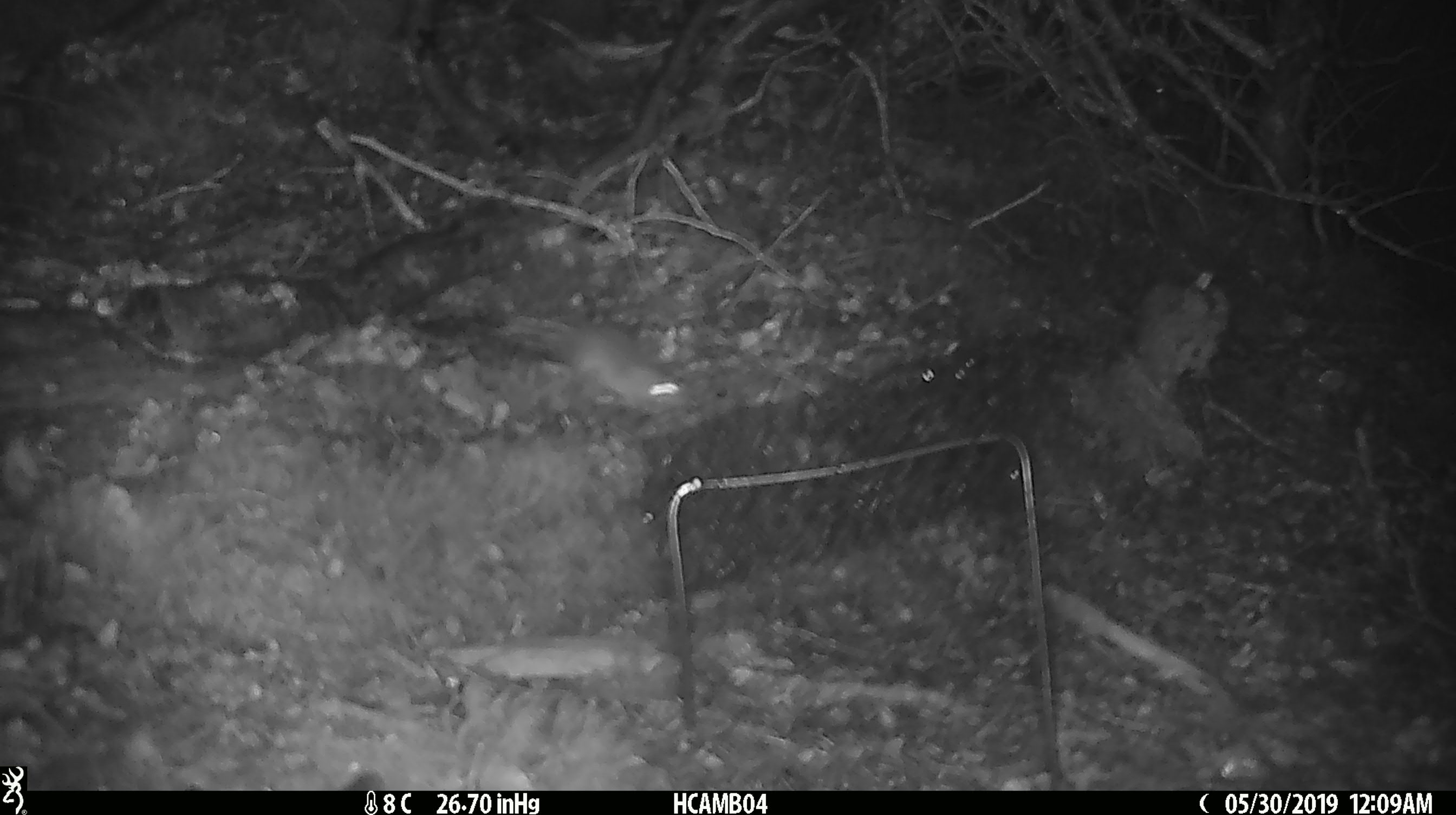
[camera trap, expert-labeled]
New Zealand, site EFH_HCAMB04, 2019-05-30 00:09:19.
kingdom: Animalia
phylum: Chordata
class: Mammalia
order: Rodentia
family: Muridae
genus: Mus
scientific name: Mus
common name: mouse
Mouse (Mus).